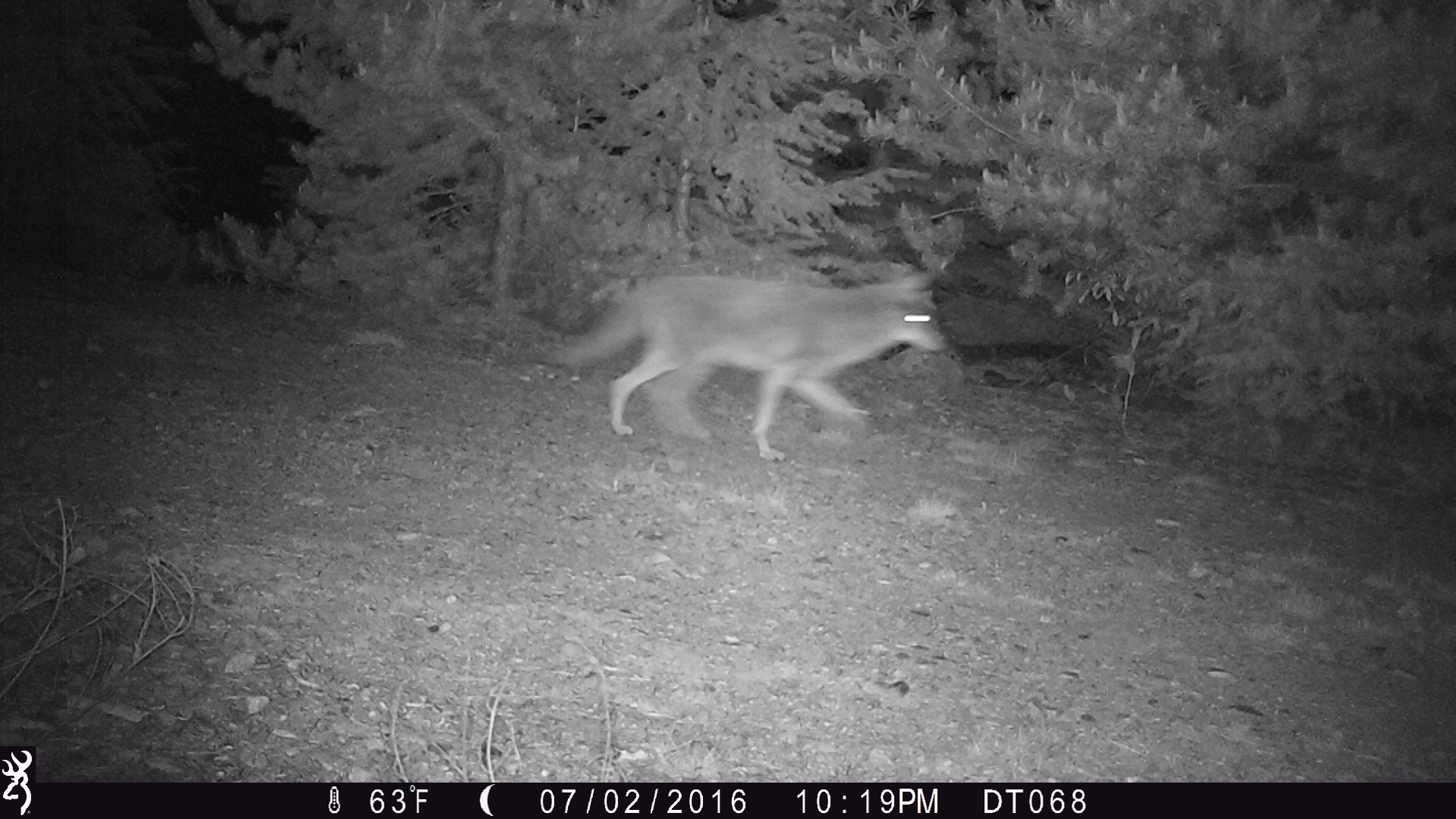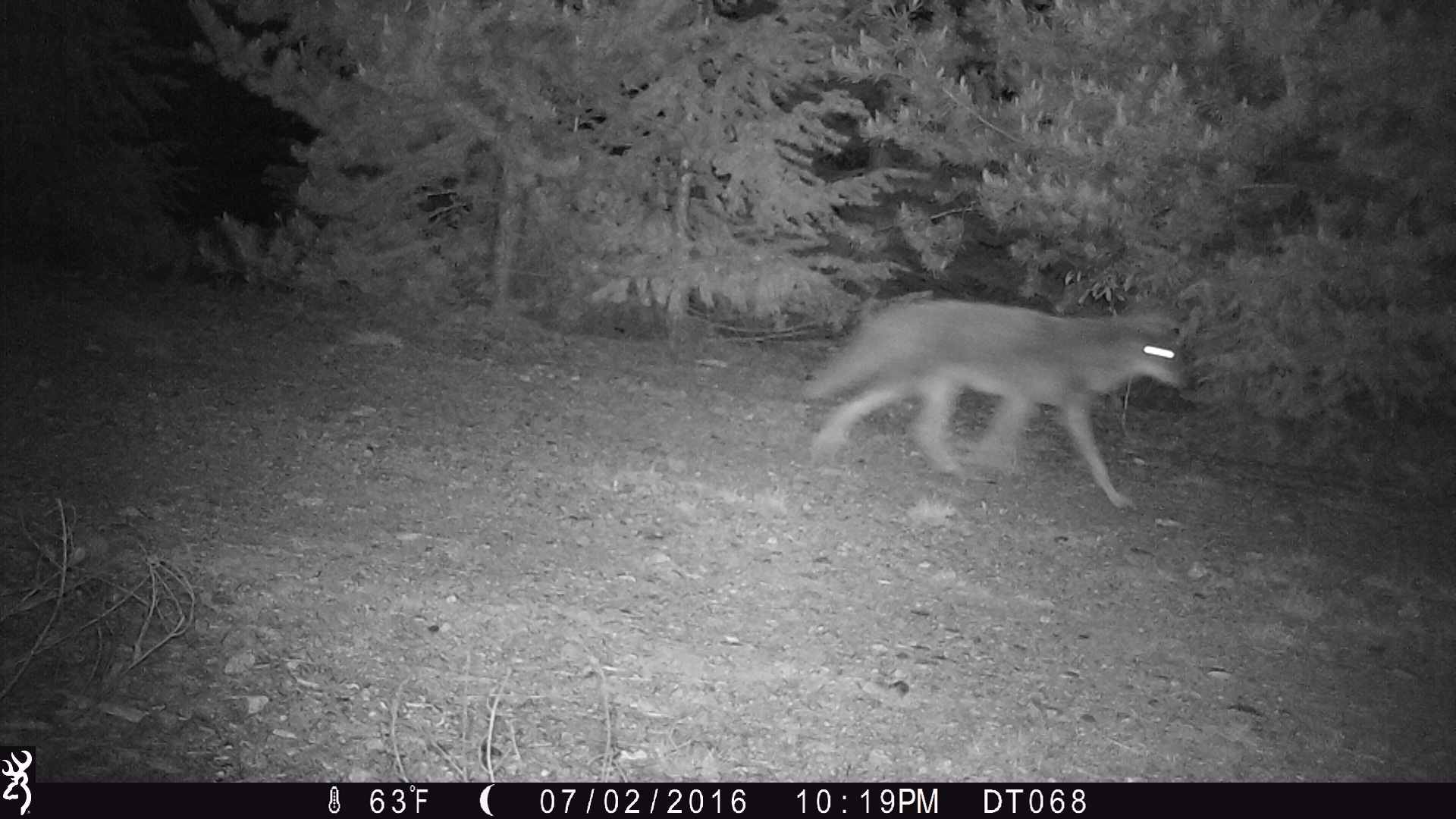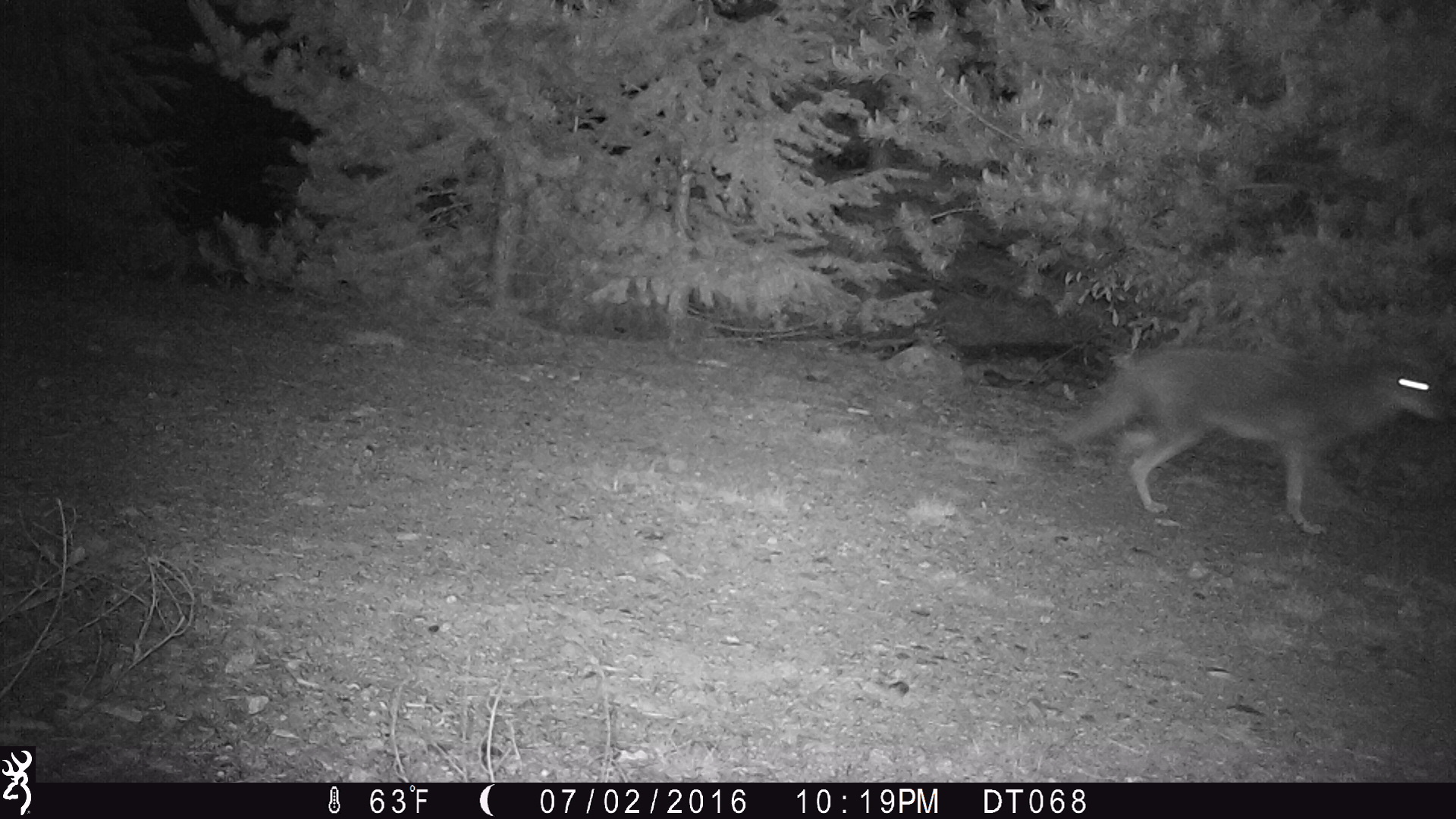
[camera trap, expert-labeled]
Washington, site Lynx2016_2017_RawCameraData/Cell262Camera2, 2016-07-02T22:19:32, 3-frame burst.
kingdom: Animalia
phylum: Chordata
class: Mammalia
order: Carnivora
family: Canidae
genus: Canis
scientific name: Canis latrans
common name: coyote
Canis latrans (coyote). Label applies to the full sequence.